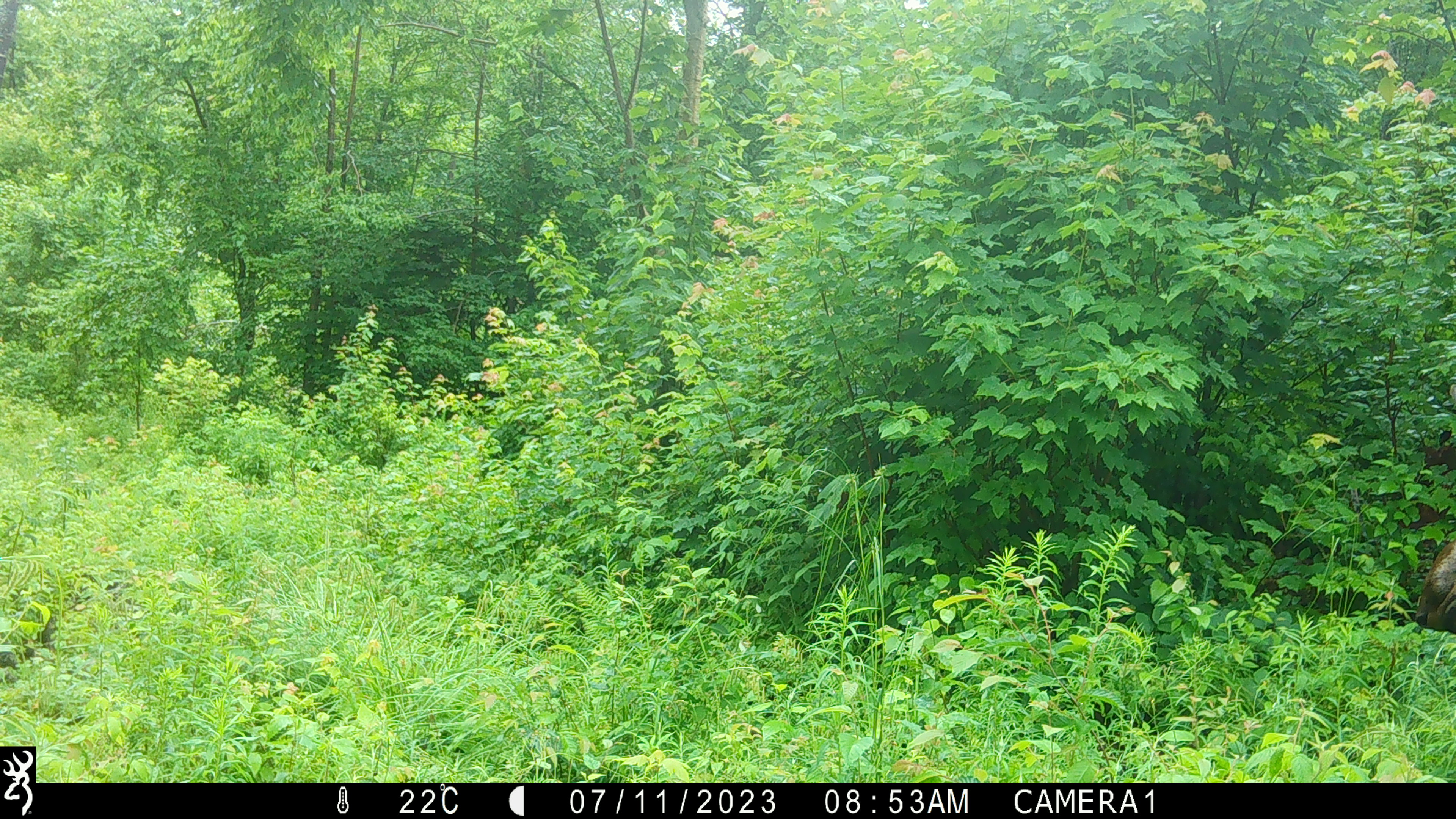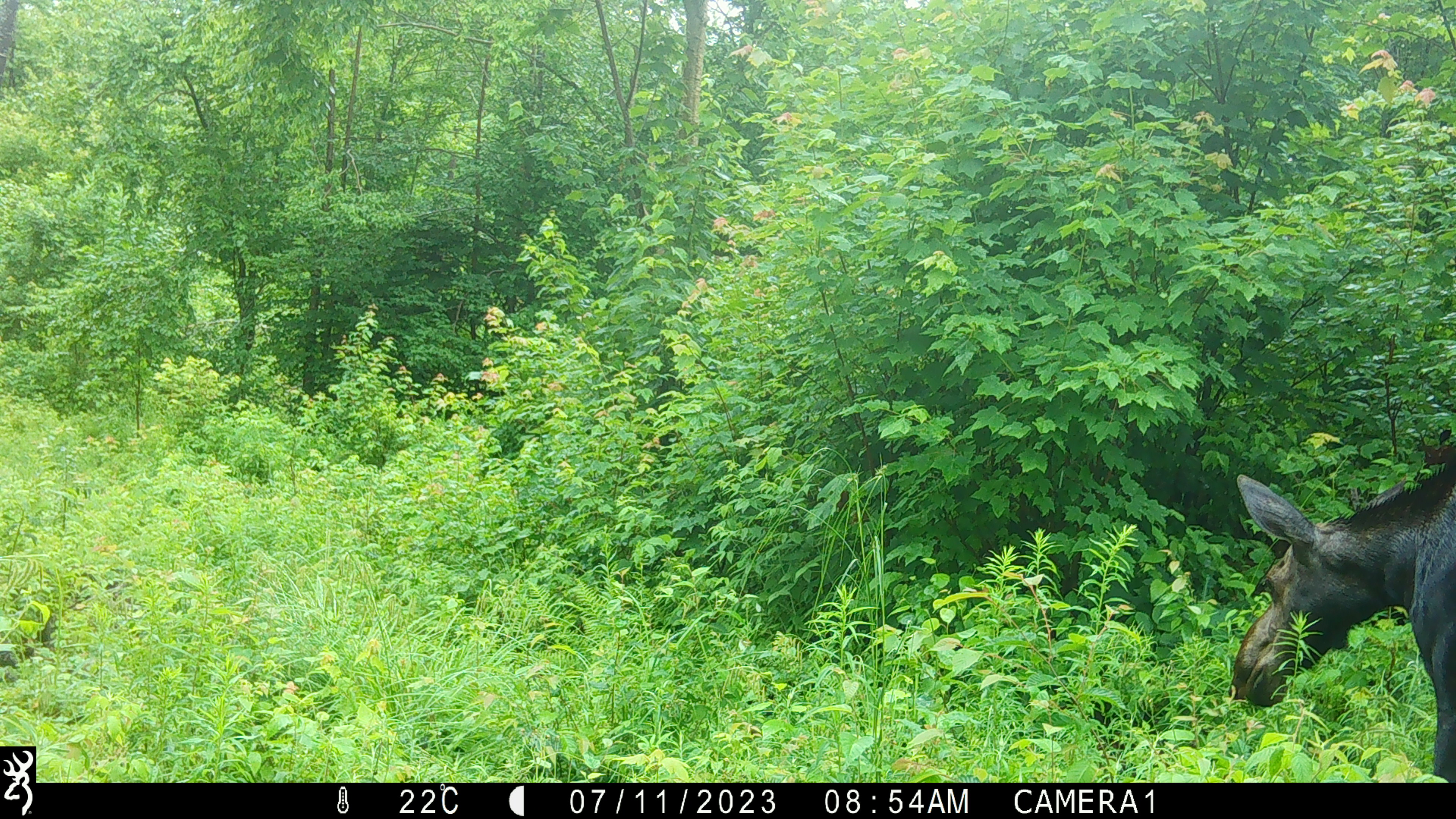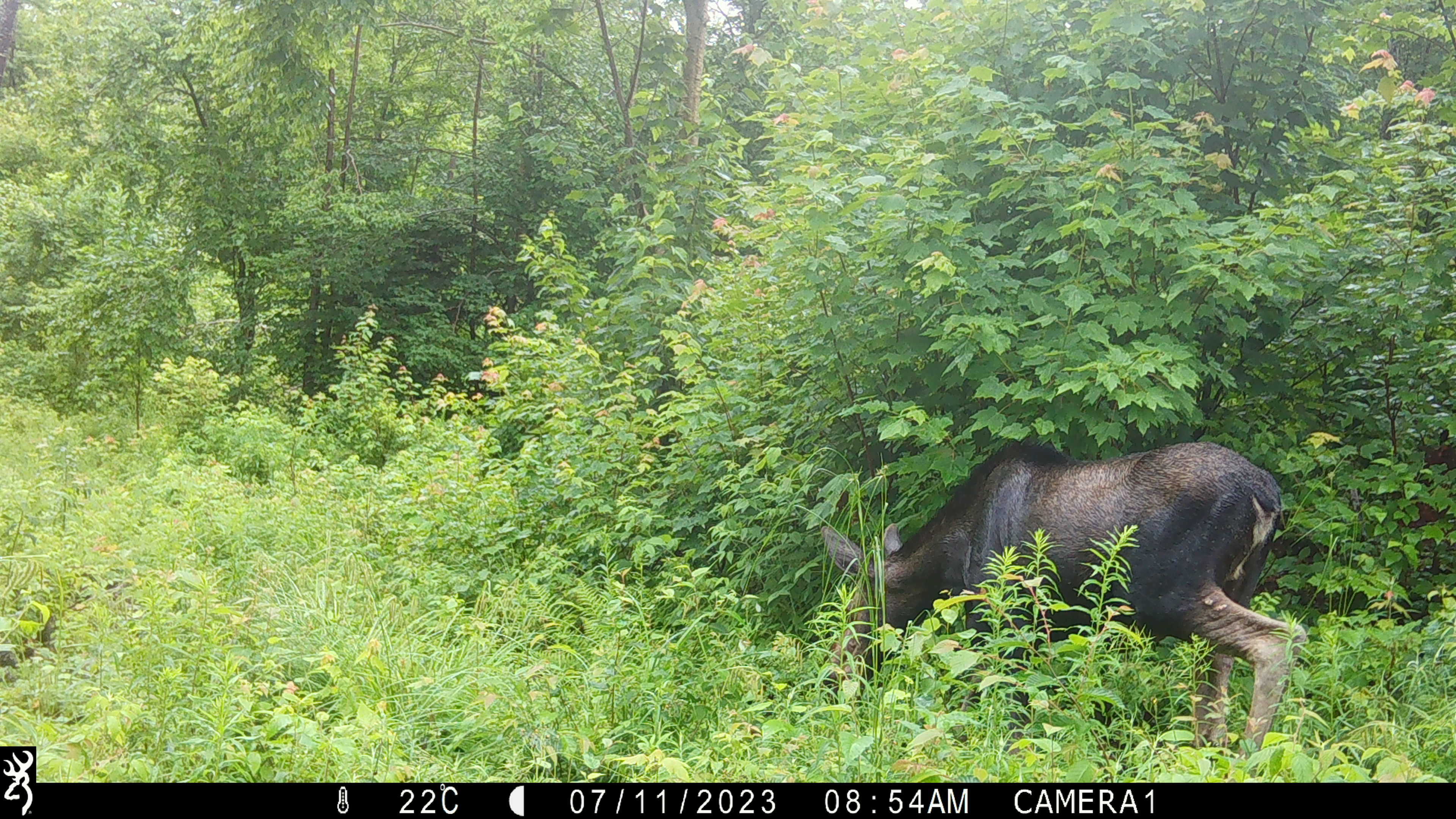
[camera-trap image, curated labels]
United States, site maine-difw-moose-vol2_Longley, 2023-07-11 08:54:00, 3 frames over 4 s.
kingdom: Animalia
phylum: Chordata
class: Mammalia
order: Artiodactyla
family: Cervidae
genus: Alces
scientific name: Alces alces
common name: moose